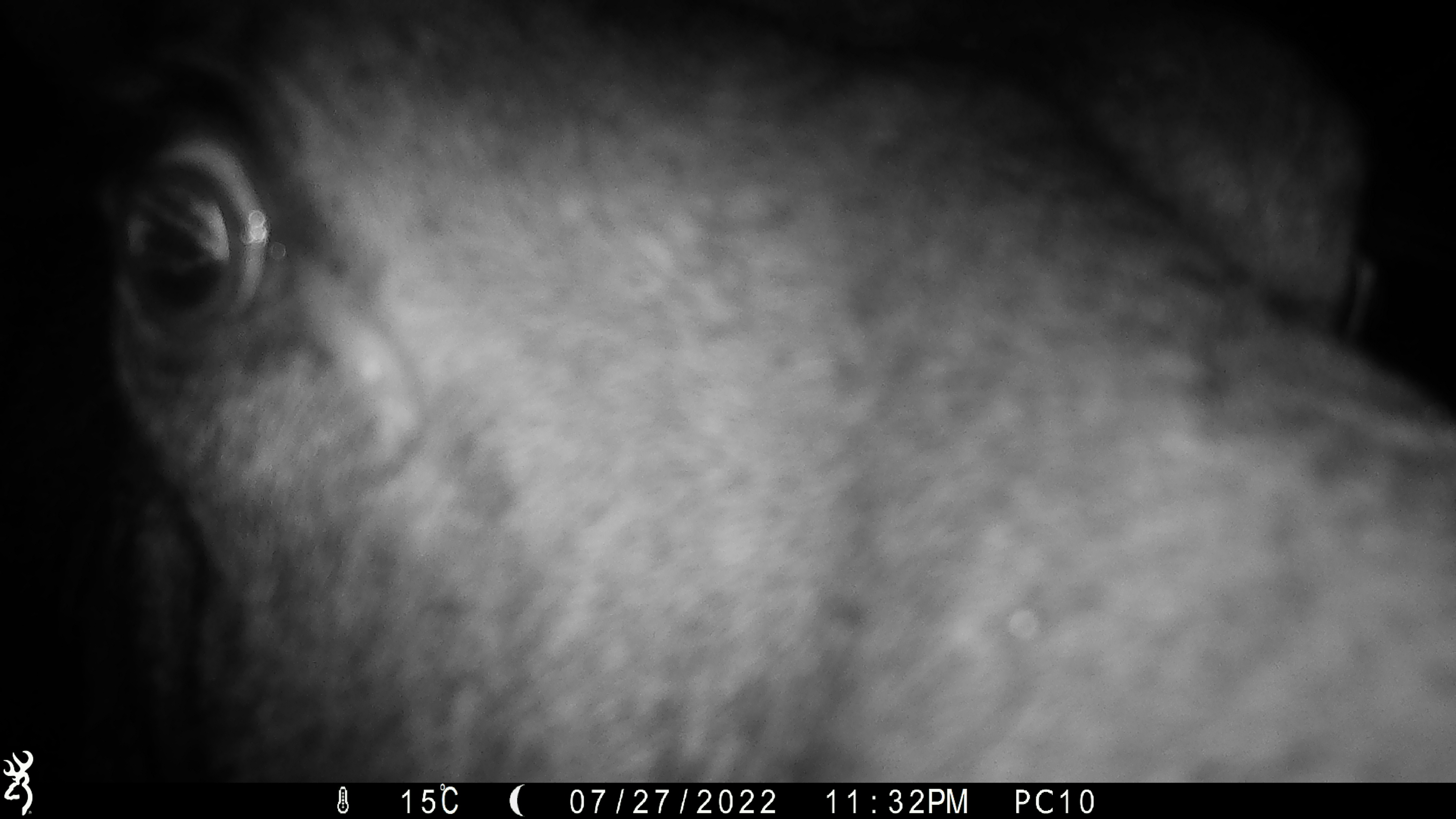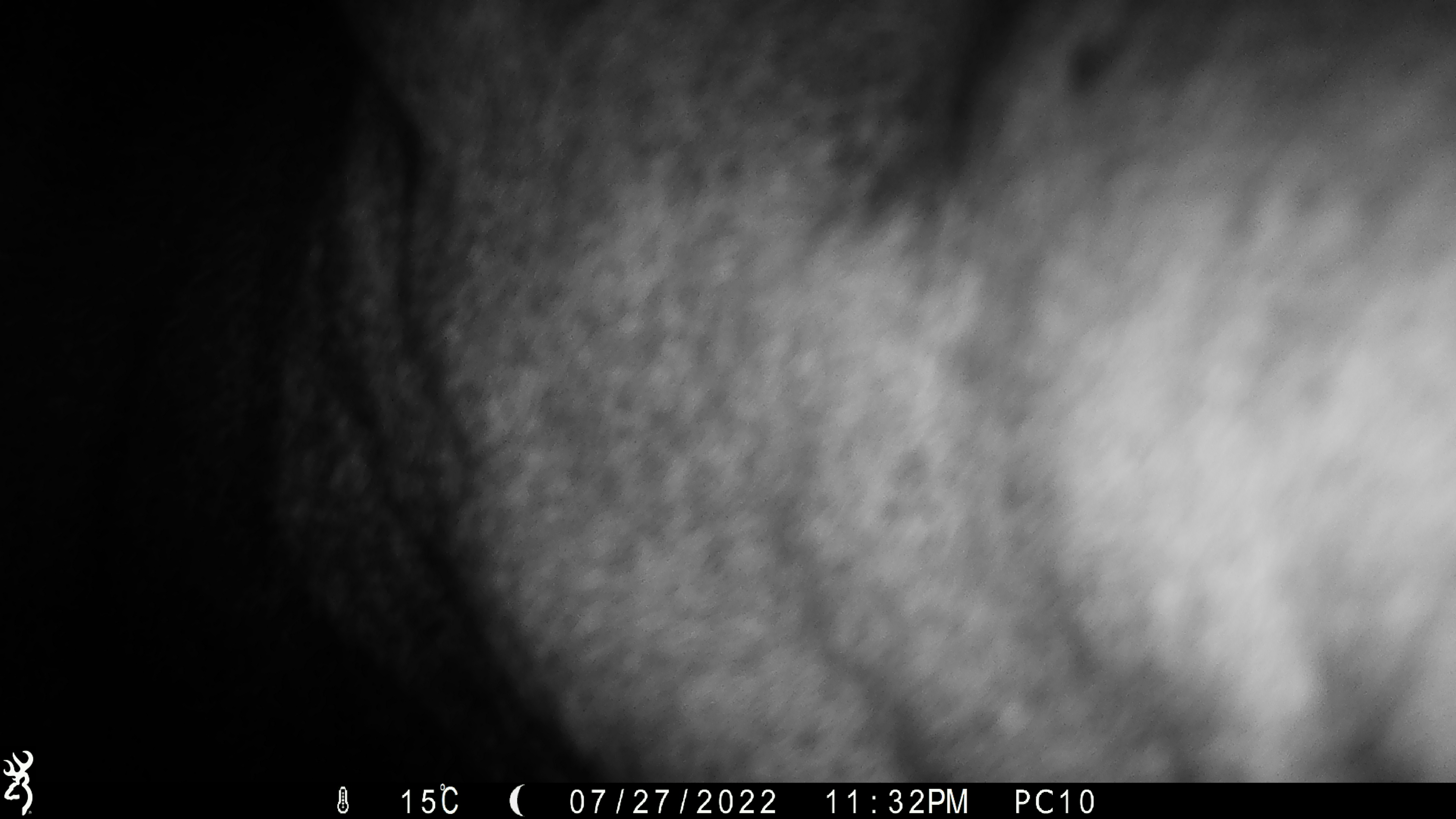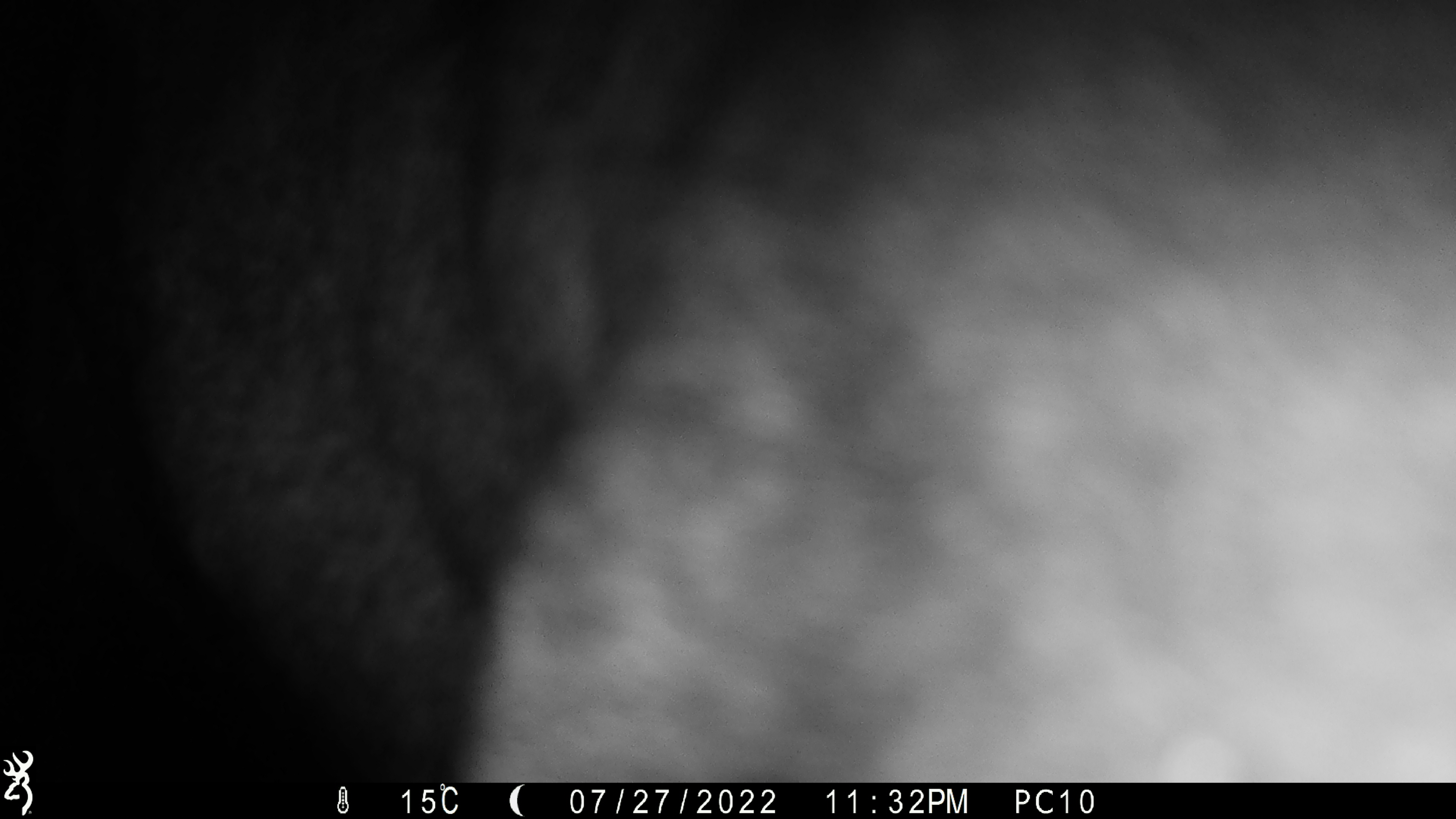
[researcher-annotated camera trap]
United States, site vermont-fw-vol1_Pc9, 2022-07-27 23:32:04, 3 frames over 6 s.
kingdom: Animalia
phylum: Chordata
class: Mammalia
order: Artiodactyla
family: Cervidae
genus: Alces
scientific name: Alces alces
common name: moose